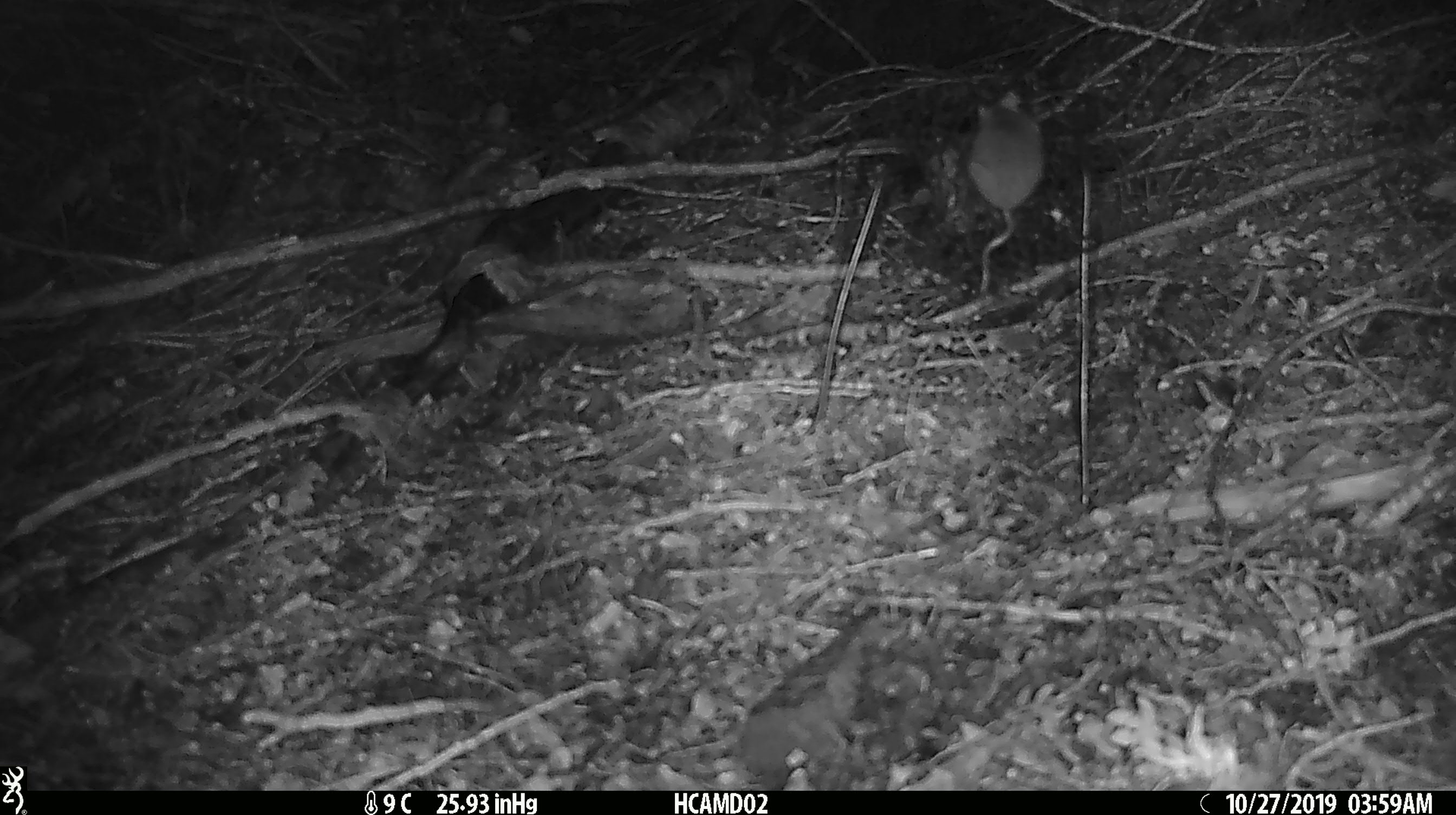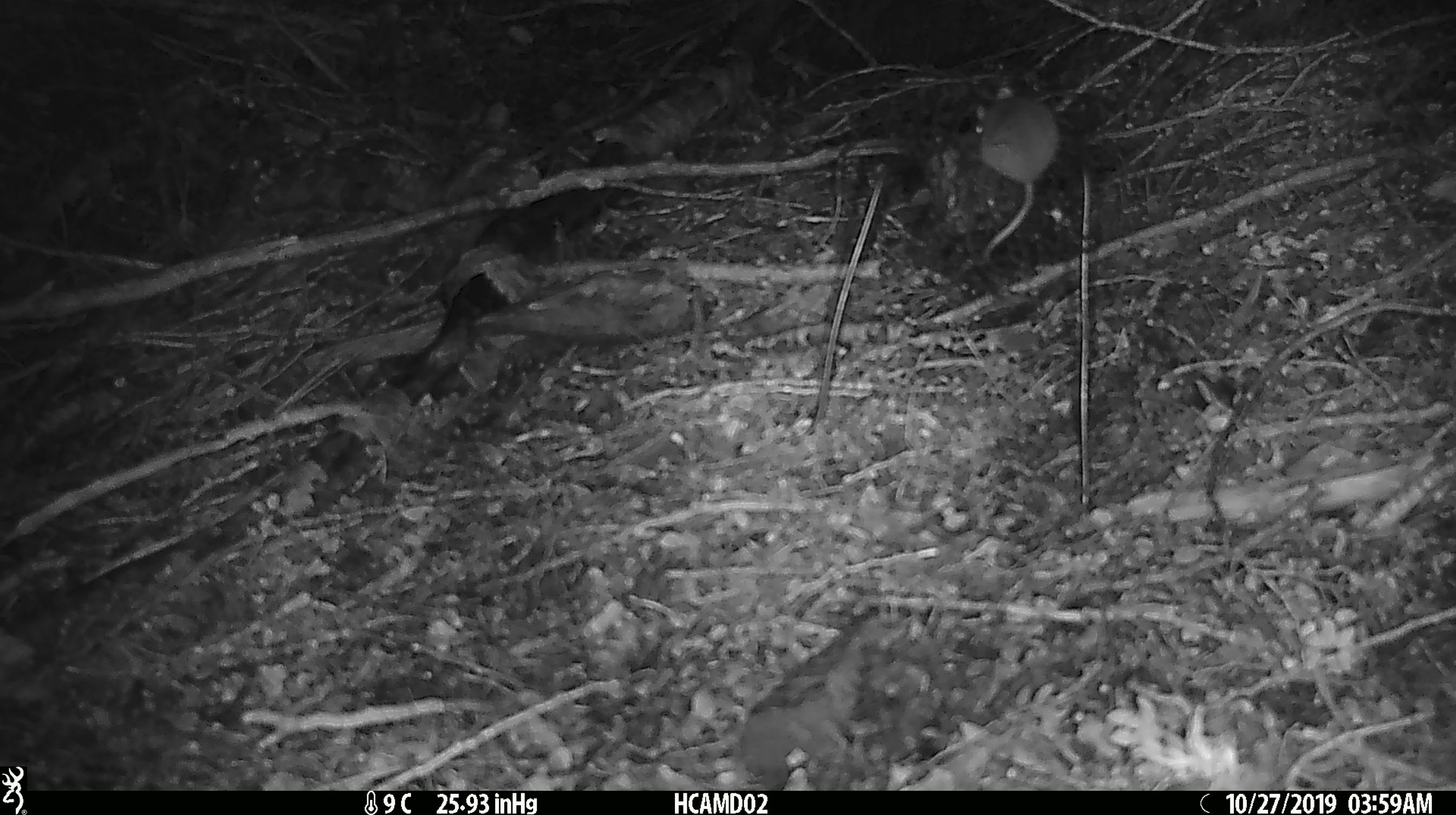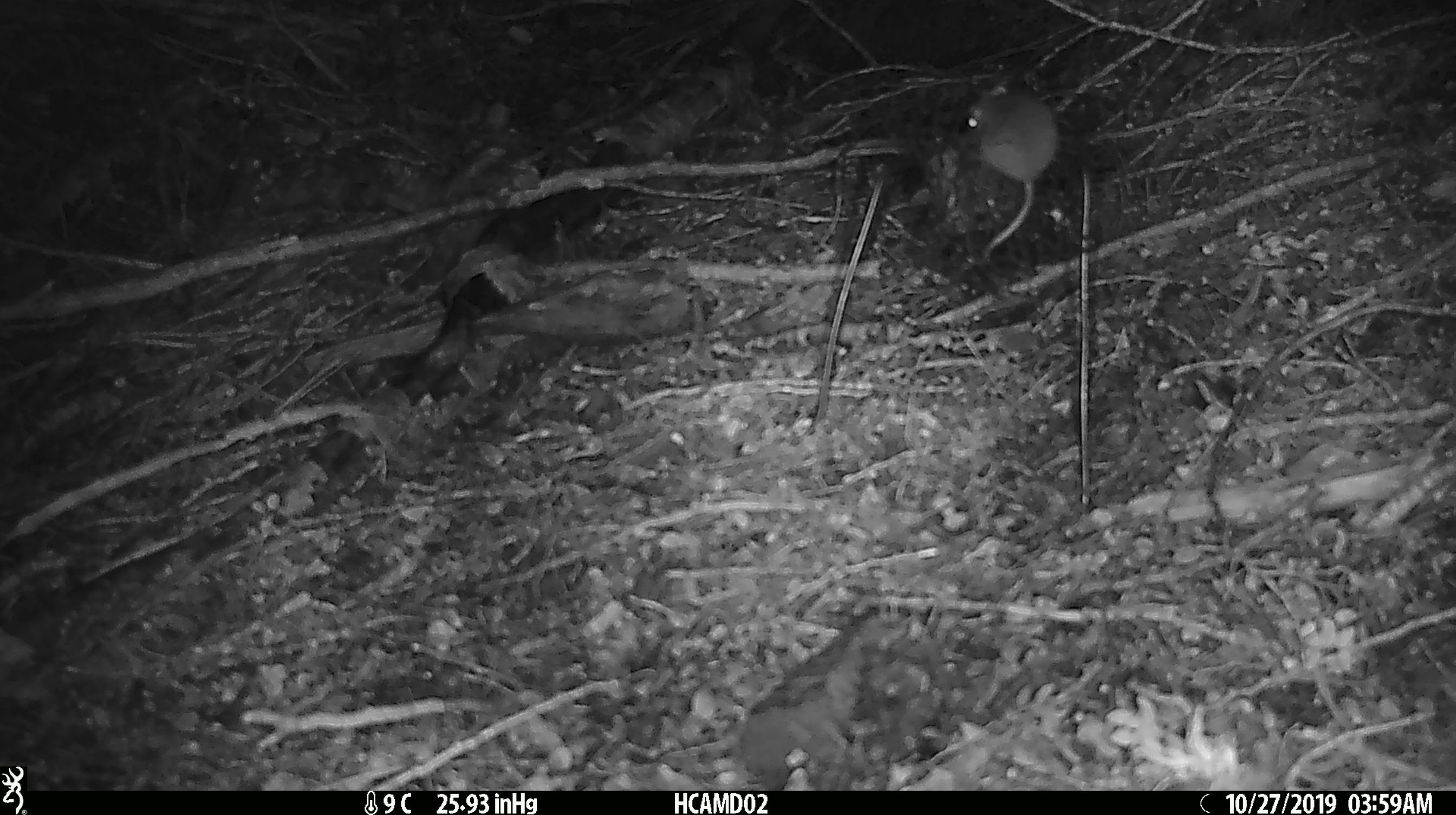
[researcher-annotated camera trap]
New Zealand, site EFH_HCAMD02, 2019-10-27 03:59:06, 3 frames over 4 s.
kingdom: Animalia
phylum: Chordata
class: Mammalia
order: Rodentia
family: Muridae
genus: Mus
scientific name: Mus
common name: mouse